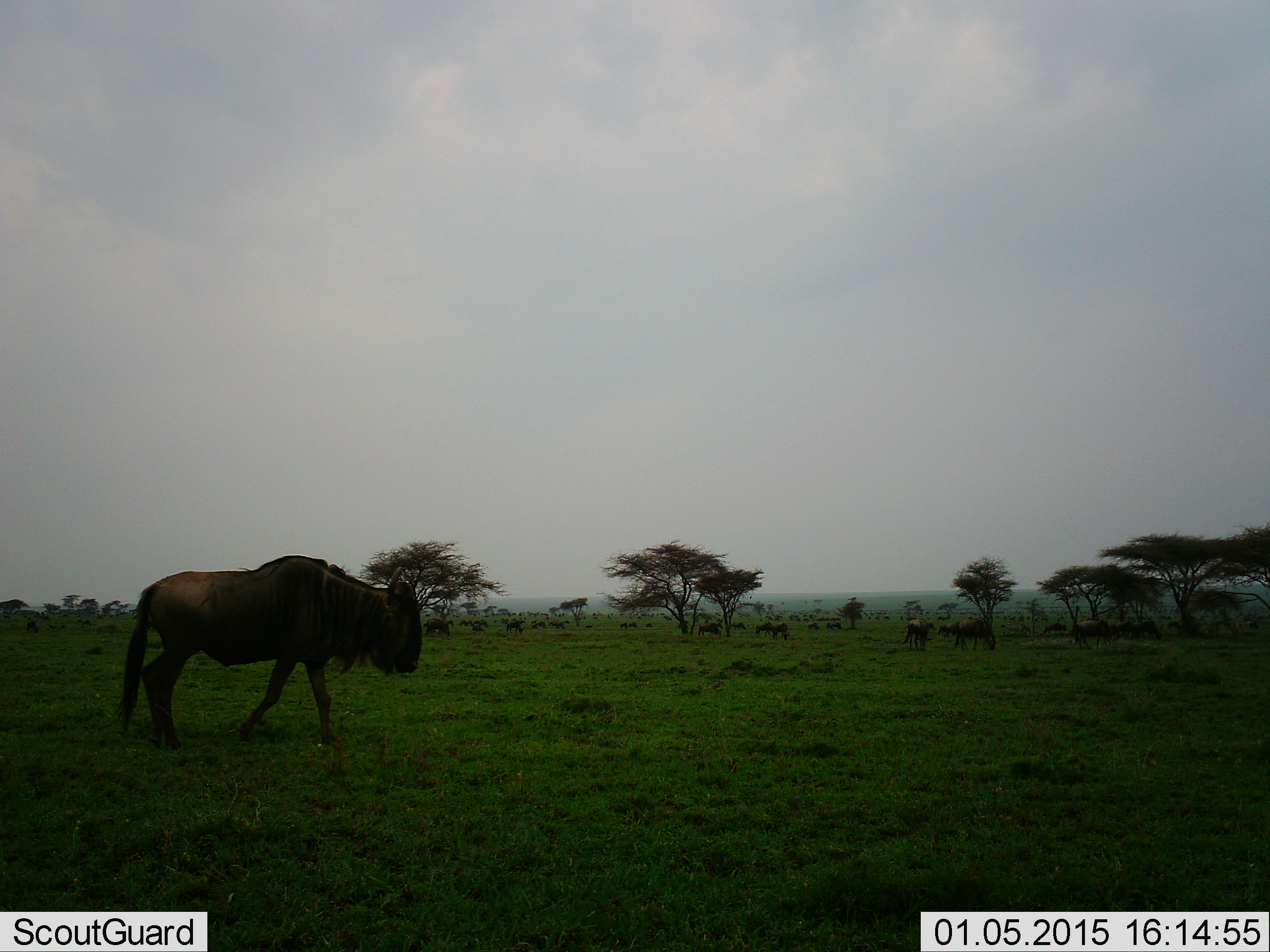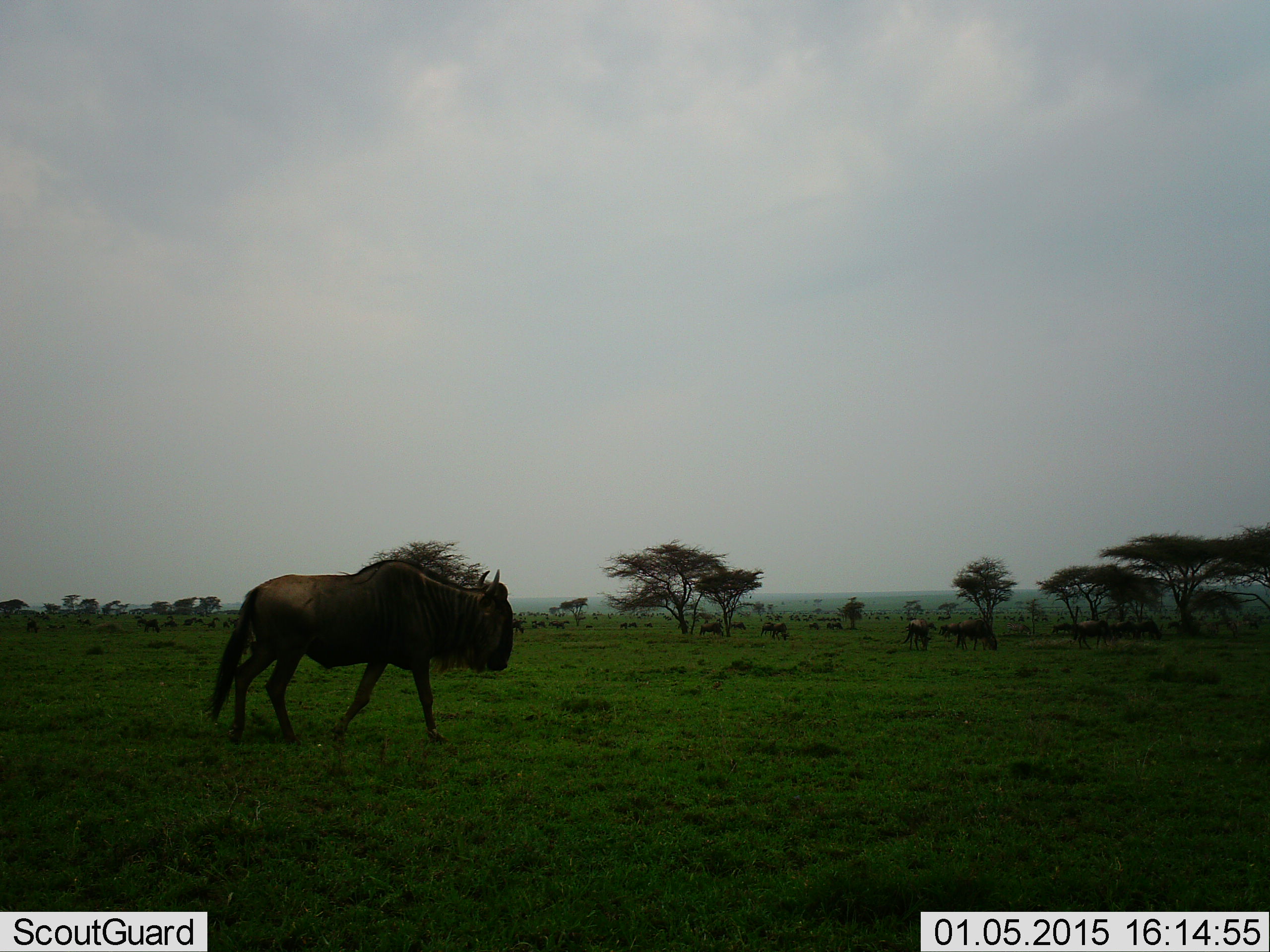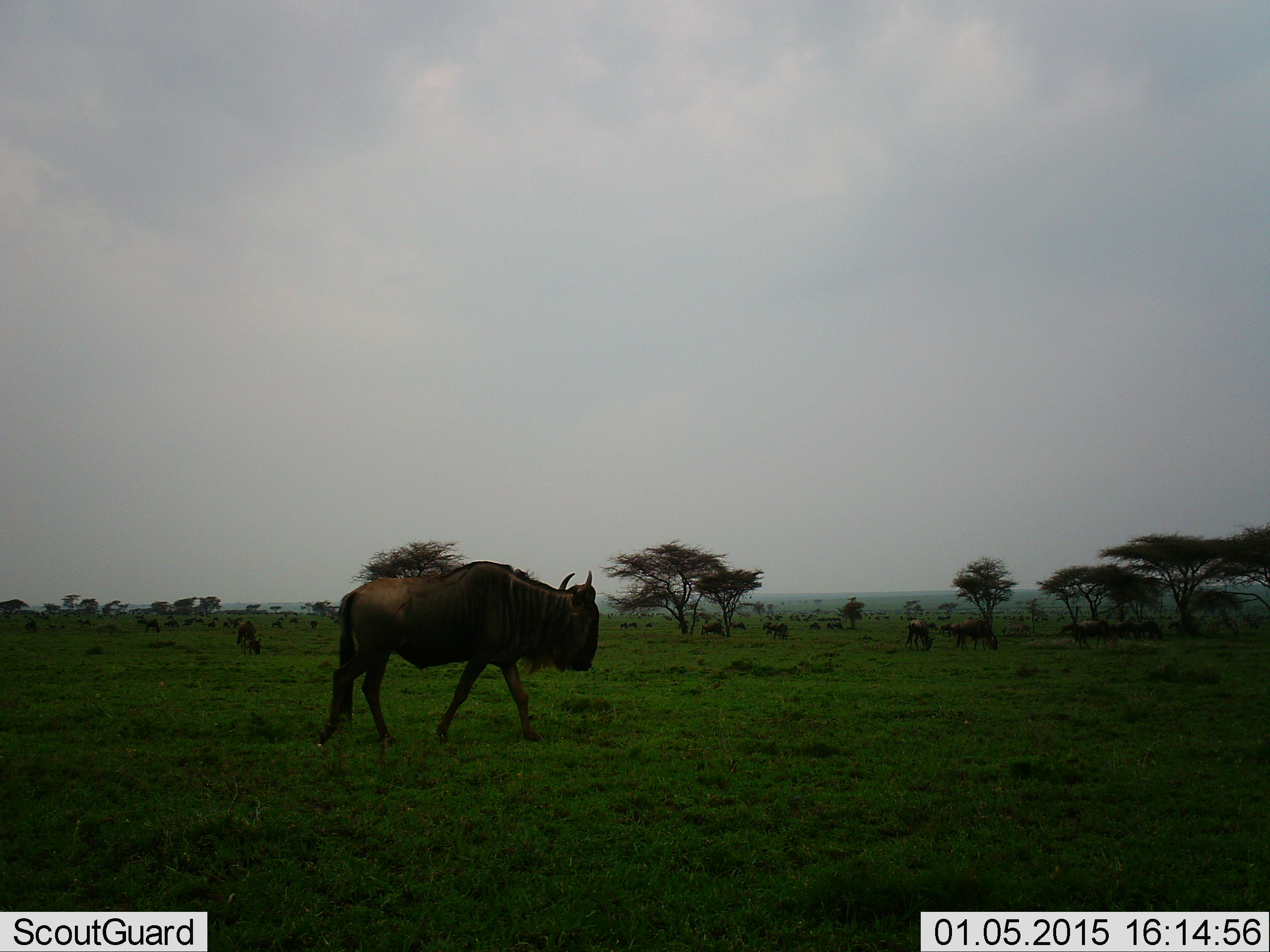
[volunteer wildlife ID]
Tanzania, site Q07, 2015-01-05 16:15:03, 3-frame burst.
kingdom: Animalia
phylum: Chordata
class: Mammalia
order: Artiodactyla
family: Bovidae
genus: Connochaetes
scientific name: Connochaetes taurinus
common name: blue wildebeest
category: wildebeest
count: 11-50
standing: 50%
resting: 20%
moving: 90%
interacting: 10%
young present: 0%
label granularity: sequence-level